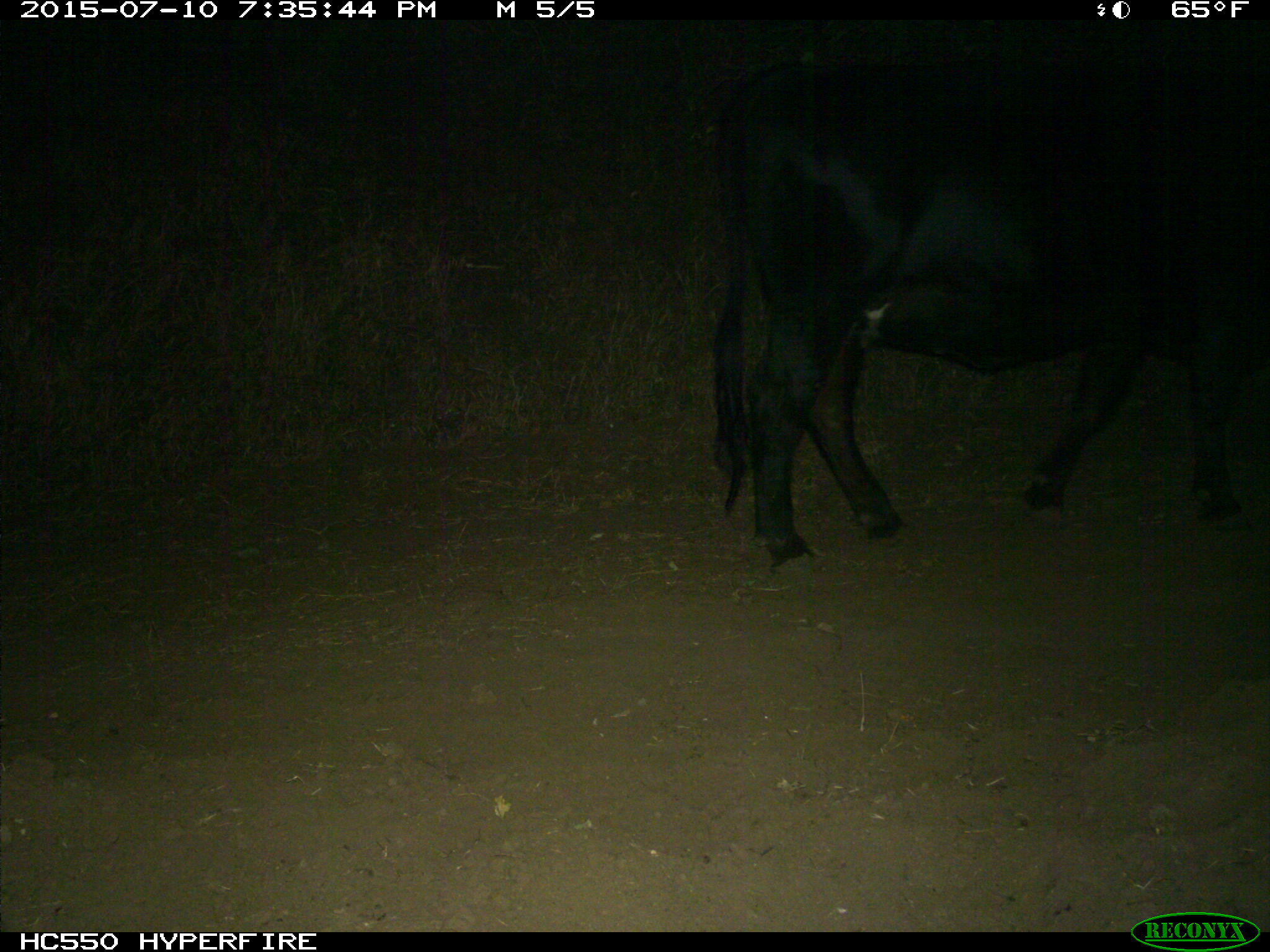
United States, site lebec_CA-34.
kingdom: Animalia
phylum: Chordata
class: Mammalia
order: Artiodactyla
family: Bovidae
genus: Bos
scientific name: Bos taurus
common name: domestic cow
Bos taurus (domestic cow).